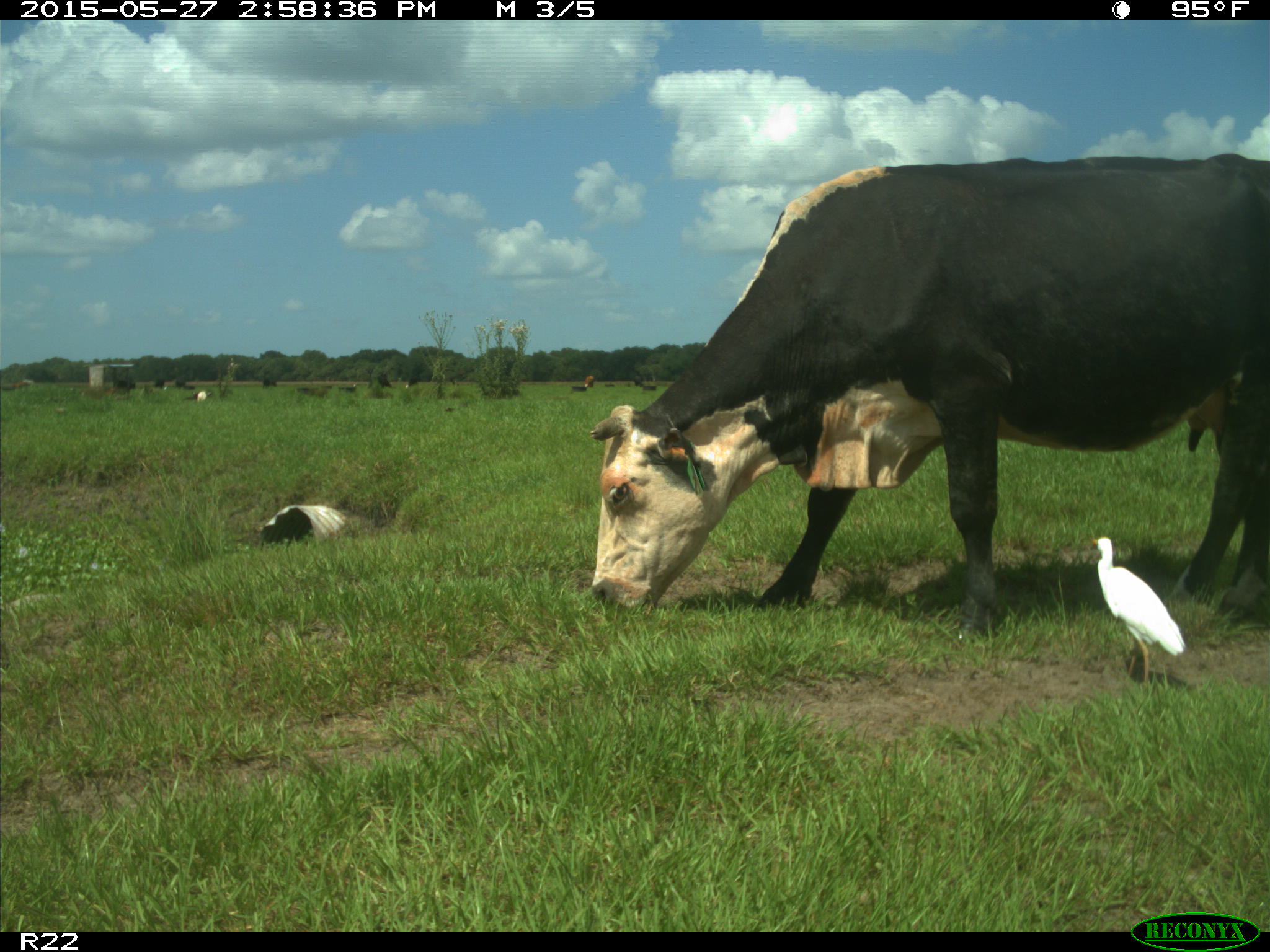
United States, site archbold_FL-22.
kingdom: Animalia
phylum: Chordata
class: Mammalia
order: Artiodactyla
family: Bovidae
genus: Bos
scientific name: Bos taurus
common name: domestic cow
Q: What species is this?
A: Bos taurus (domestic cow).